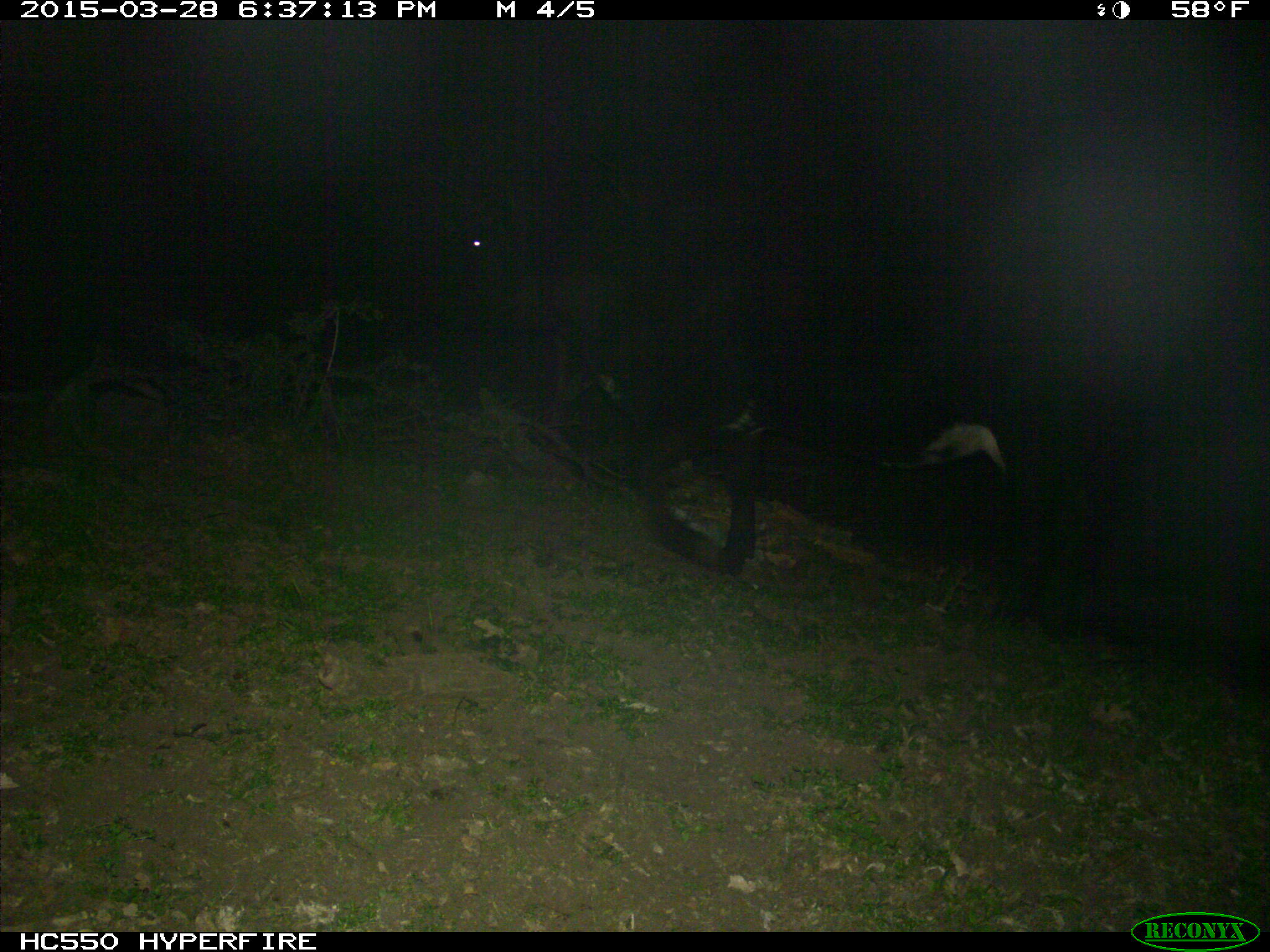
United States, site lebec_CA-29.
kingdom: Animalia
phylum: Chordata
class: Mammalia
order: Artiodactyla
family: Bovidae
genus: Bos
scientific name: Bos taurus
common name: domestic cow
Bos taurus (domestic cow).